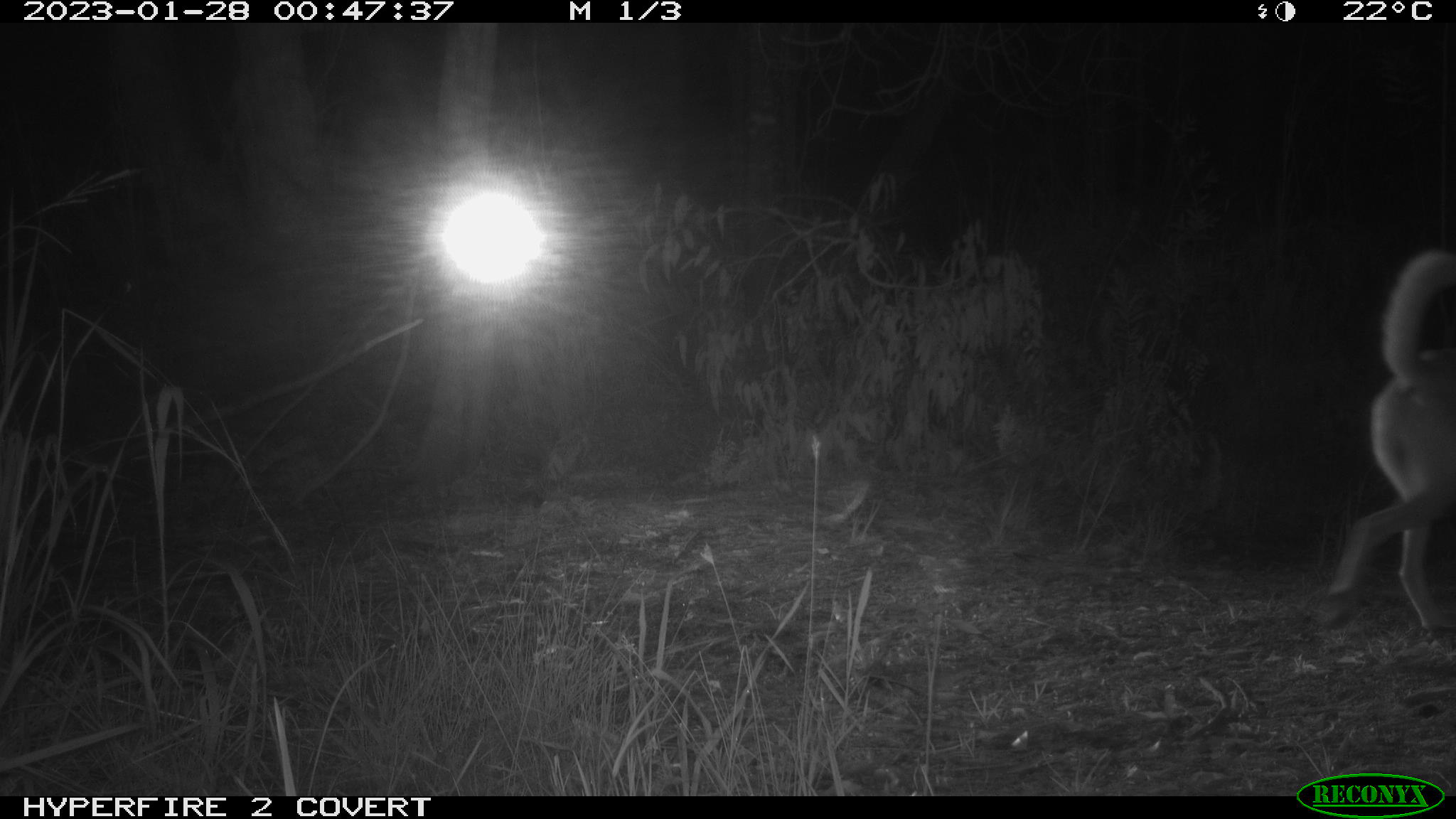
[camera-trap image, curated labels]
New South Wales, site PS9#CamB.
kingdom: Animalia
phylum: Chordata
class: Mammalia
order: Carnivora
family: Canidae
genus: Canis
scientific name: Canis familiaris dingo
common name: dingo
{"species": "dingo (Canis familiaris dingo)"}